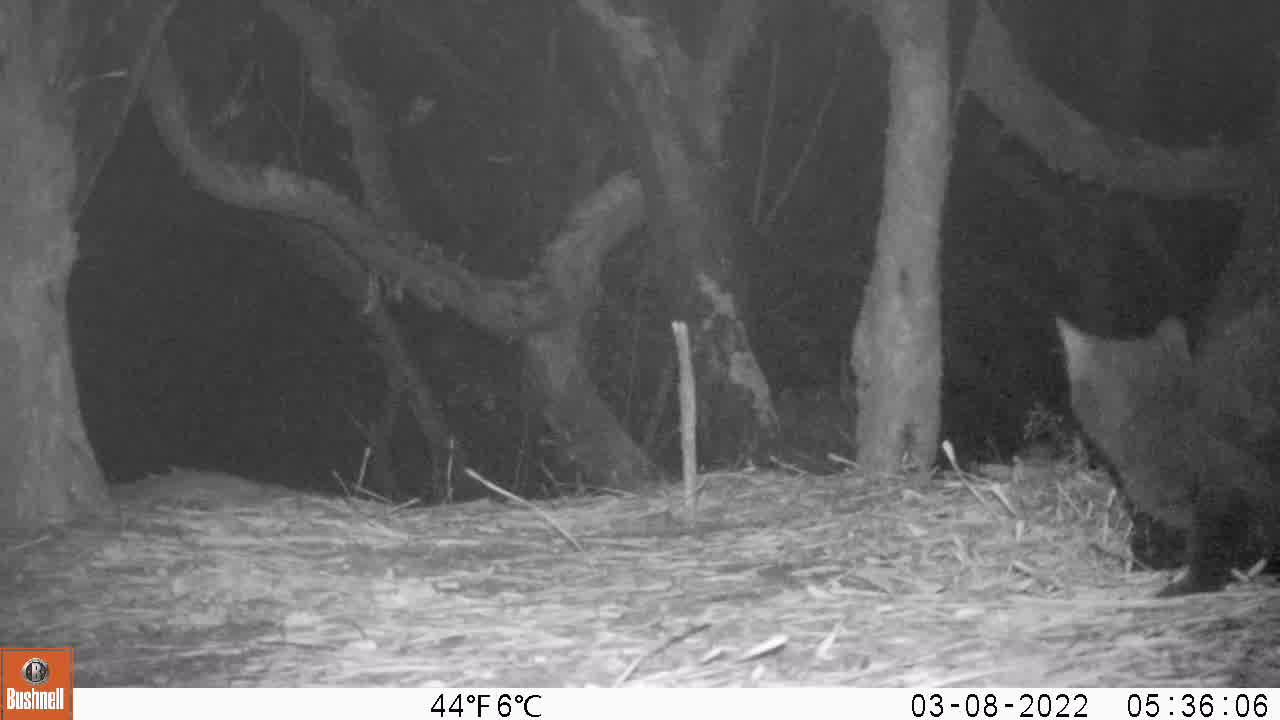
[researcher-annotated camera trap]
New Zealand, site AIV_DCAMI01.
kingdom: Animalia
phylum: Chordata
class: Mammalia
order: Carnivora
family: Felidae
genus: Felis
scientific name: Felis catus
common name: domestic cat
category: cat